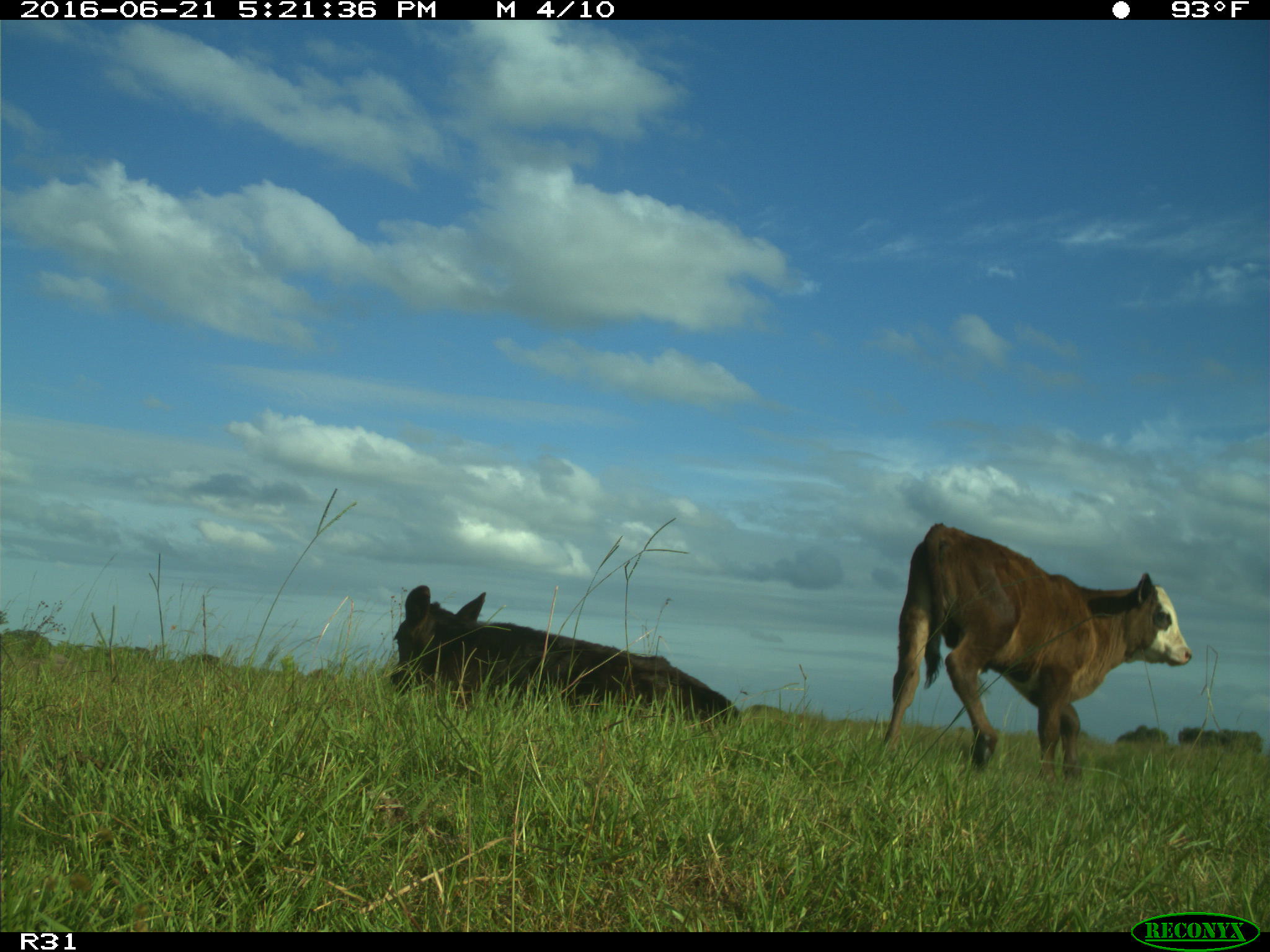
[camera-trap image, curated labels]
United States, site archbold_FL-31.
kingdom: Animalia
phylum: Chordata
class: Mammalia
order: Artiodactyla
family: Bovidae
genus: Bos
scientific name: Bos taurus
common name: domestic cow